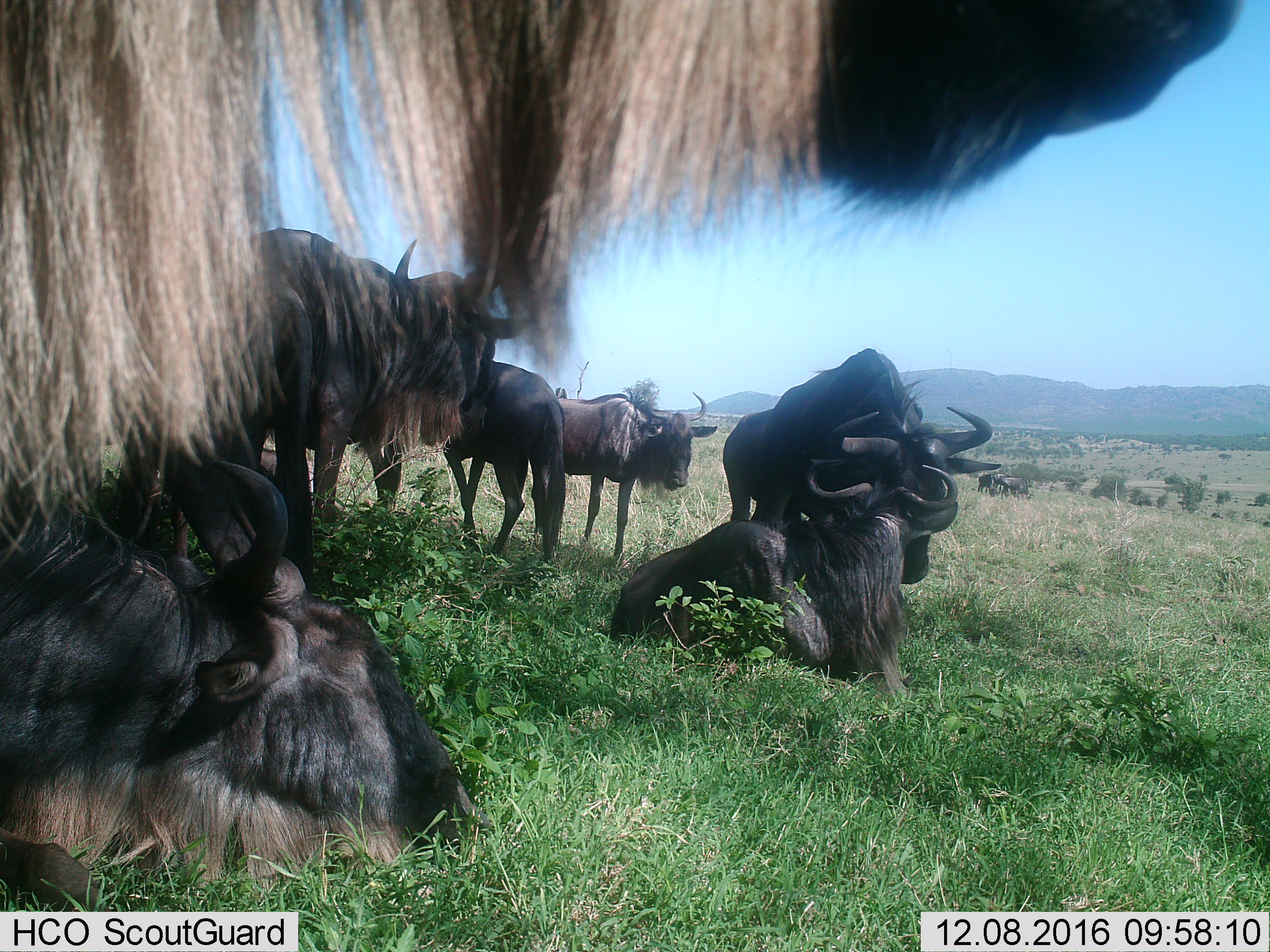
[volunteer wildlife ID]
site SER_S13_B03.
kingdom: Animalia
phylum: Chordata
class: Mammalia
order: Artiodactyla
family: Bovidae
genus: Connochaetes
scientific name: Connochaetes taurinus taurinus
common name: blue wildebeest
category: wildebeestblue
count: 8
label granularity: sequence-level